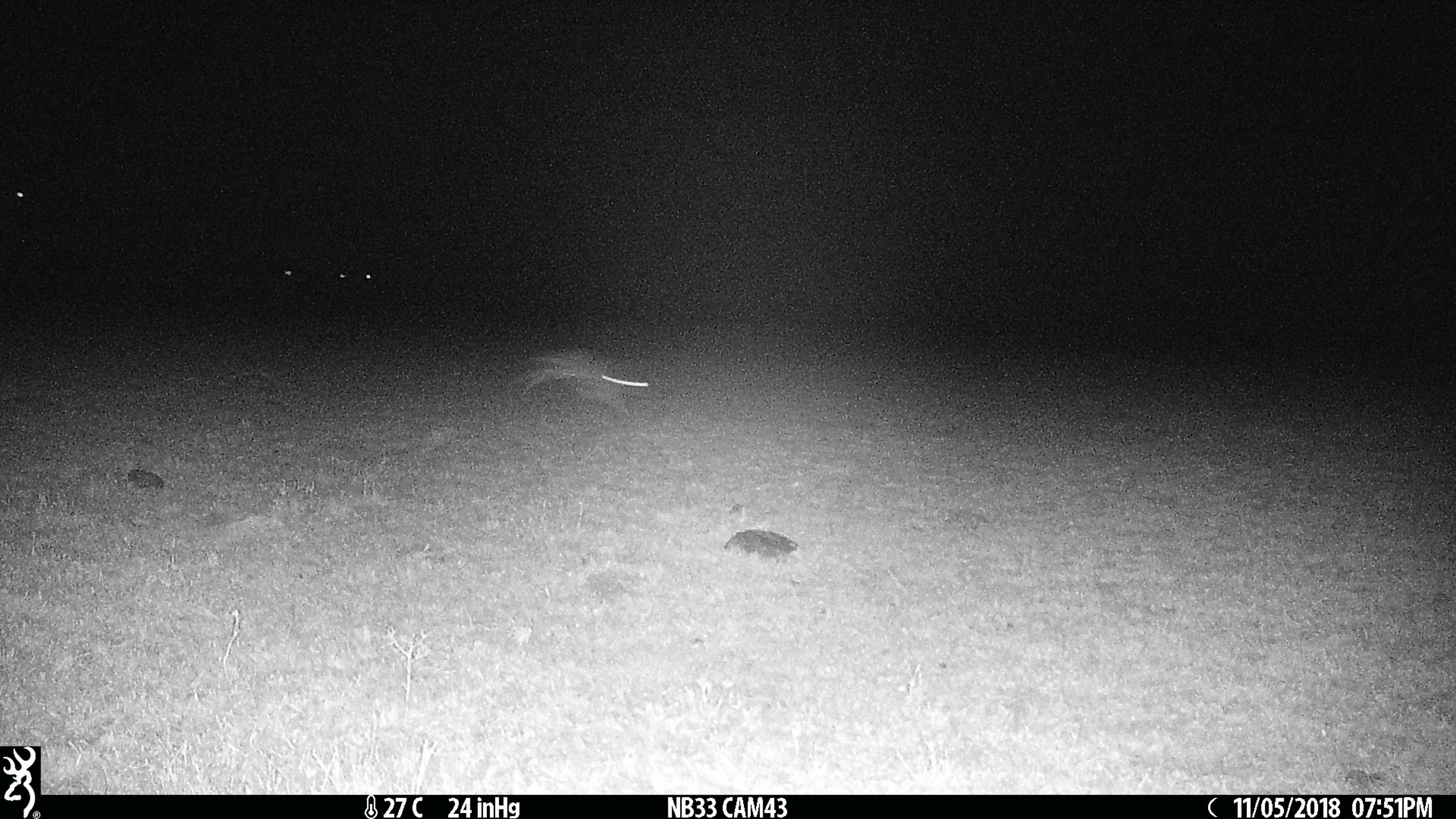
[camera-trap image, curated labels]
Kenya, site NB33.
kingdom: Animalia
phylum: Chordata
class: Mammalia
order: Lagomorpha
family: Leporidae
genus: Lepus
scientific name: Lepus capensis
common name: cape hare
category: hare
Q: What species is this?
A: Hare (cape hare) (Lepus capensis).